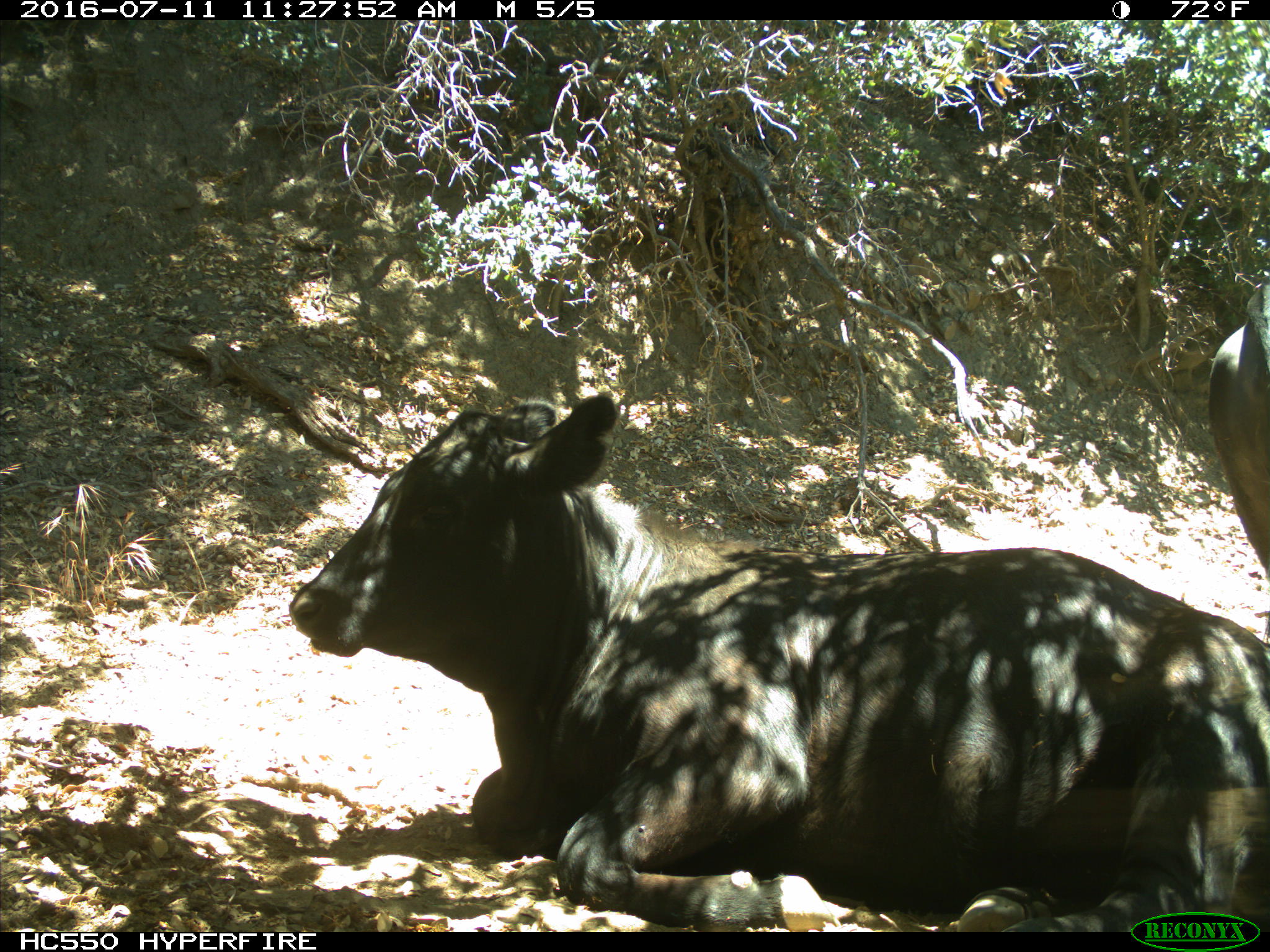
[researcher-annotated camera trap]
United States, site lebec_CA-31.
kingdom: Animalia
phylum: Chordata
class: Mammalia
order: Artiodactyla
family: Bovidae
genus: Bos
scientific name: Bos taurus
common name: domestic cow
Bos taurus (domestic cow).